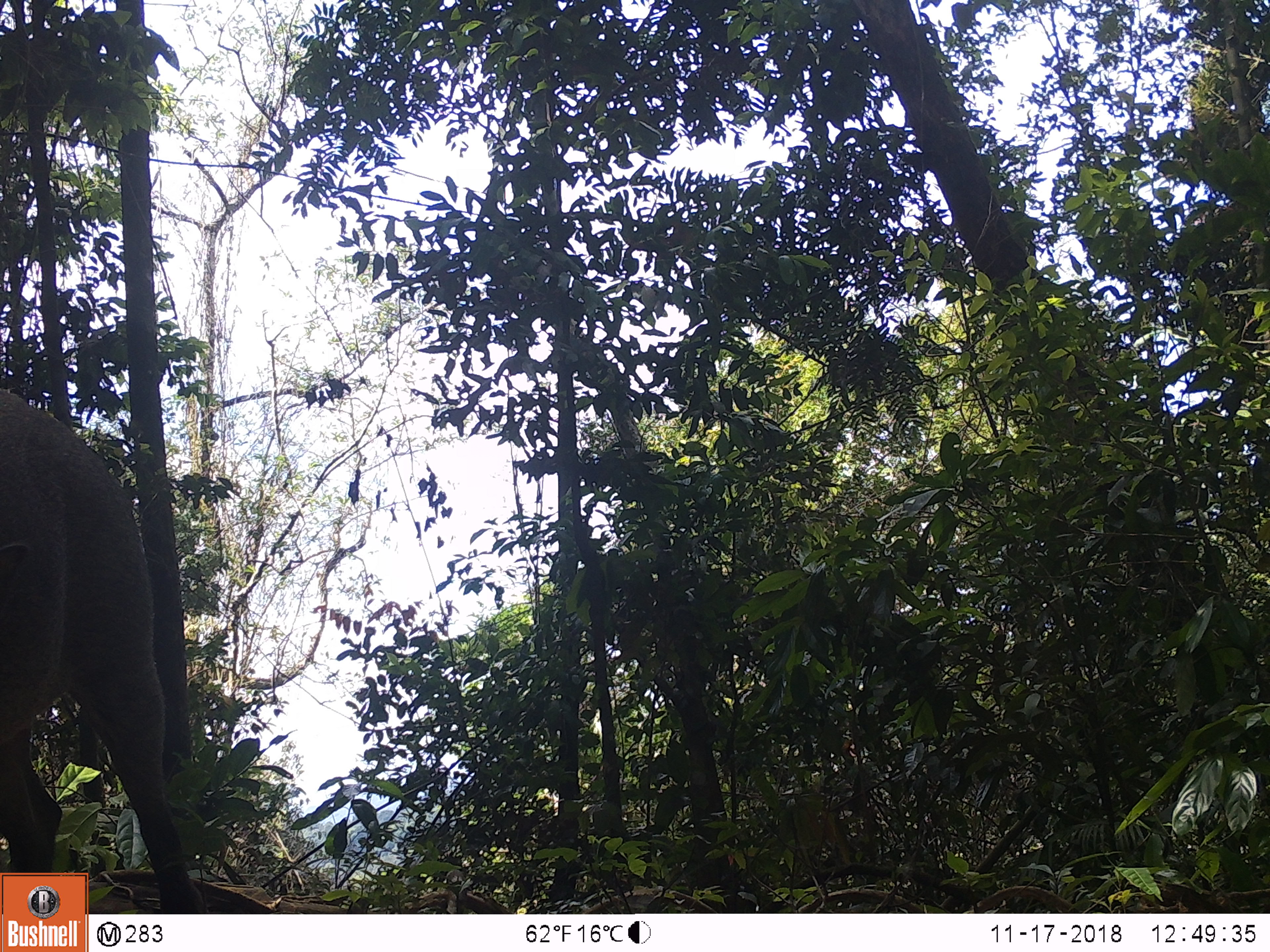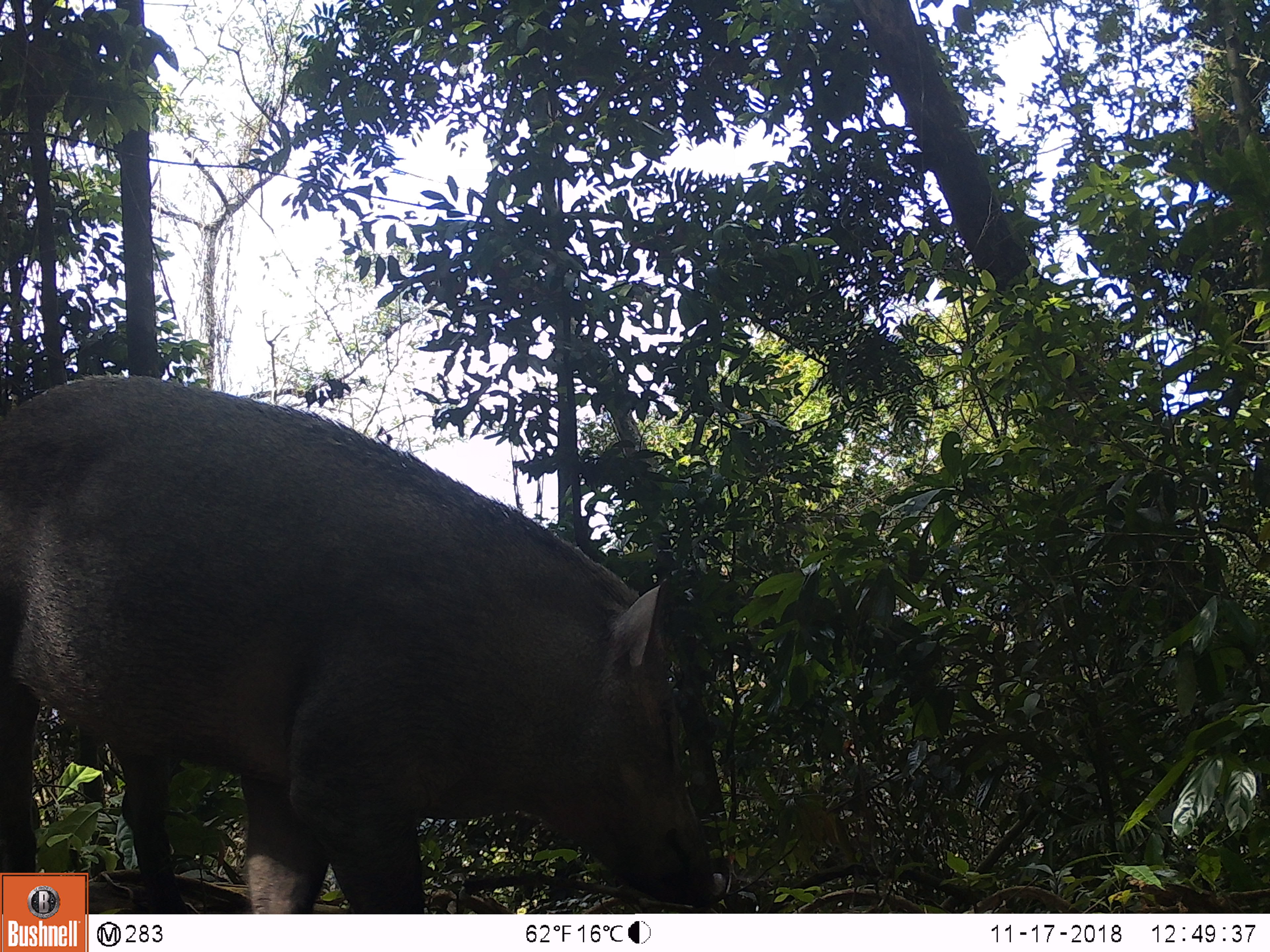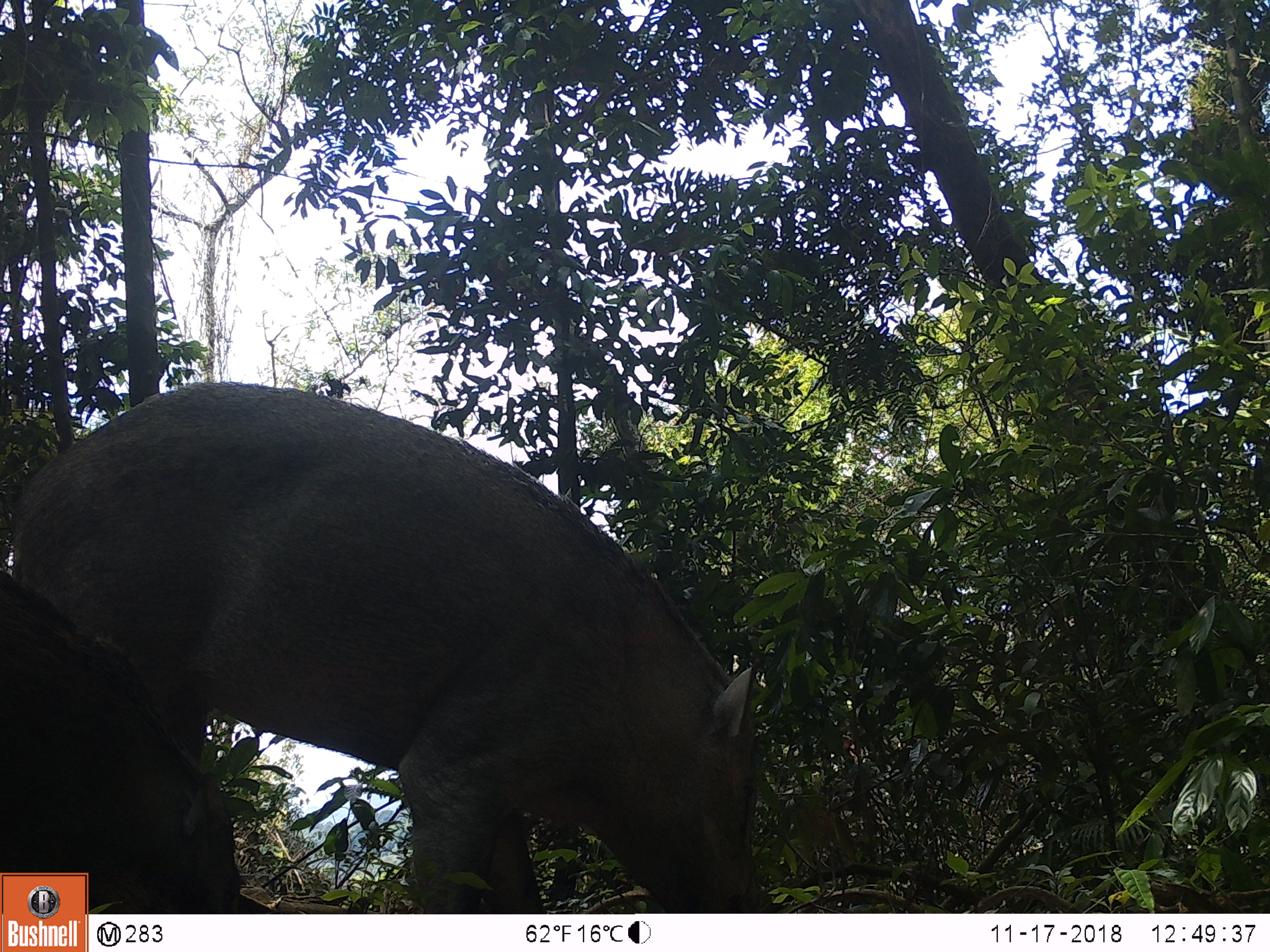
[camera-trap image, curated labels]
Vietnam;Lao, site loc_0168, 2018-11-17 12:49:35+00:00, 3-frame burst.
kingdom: Animalia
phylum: Chordata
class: Mammalia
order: Artiodactyla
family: Suidae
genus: Sus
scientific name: Sus scrofa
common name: eurasian wild pig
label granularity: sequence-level